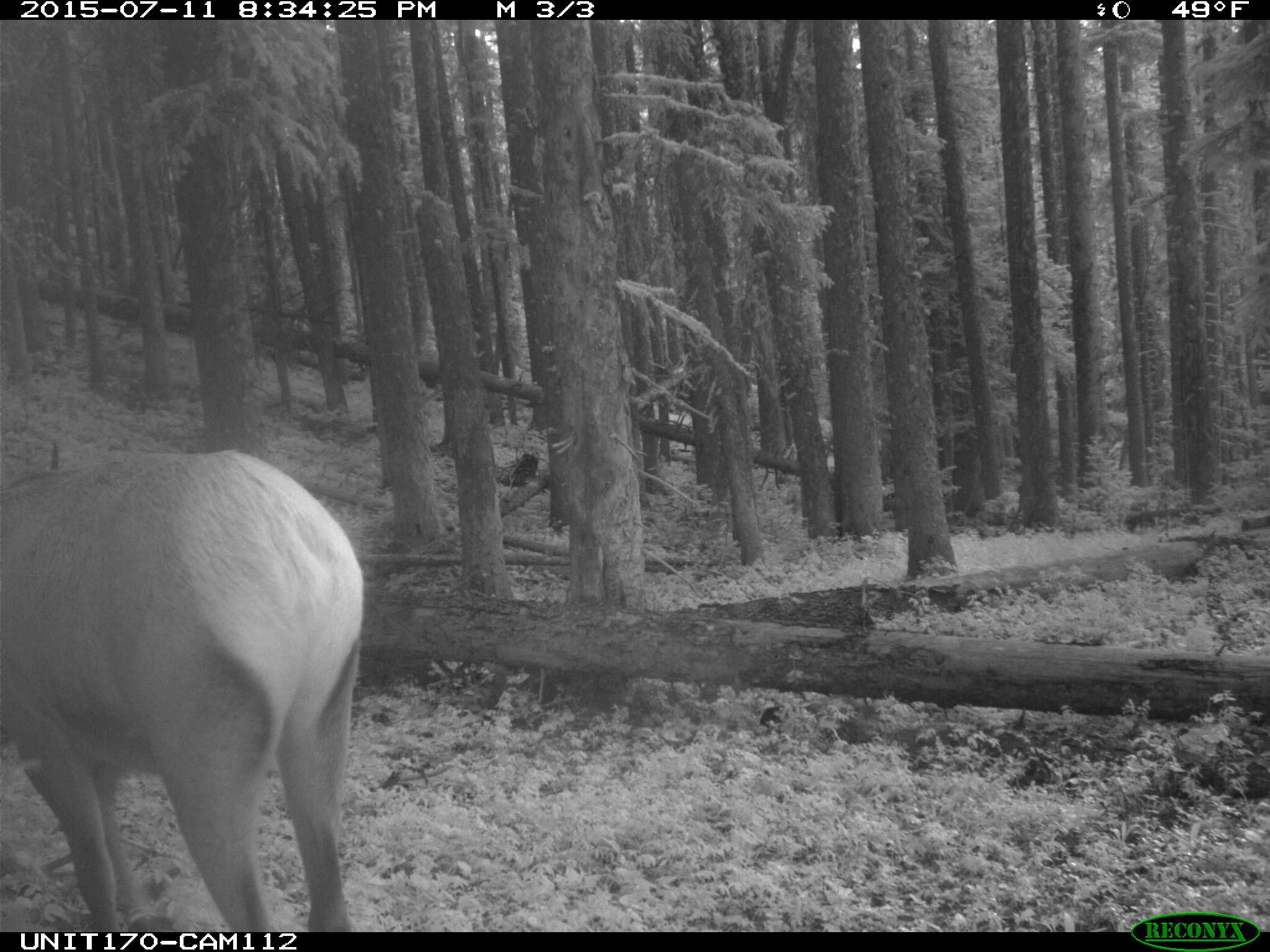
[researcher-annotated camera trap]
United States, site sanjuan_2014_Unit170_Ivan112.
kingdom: Animalia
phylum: Chordata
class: Mammalia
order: Artiodactyla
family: Cervidae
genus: Cervus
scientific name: Cervus elaphus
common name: red deer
Cervus elaphus (red deer).